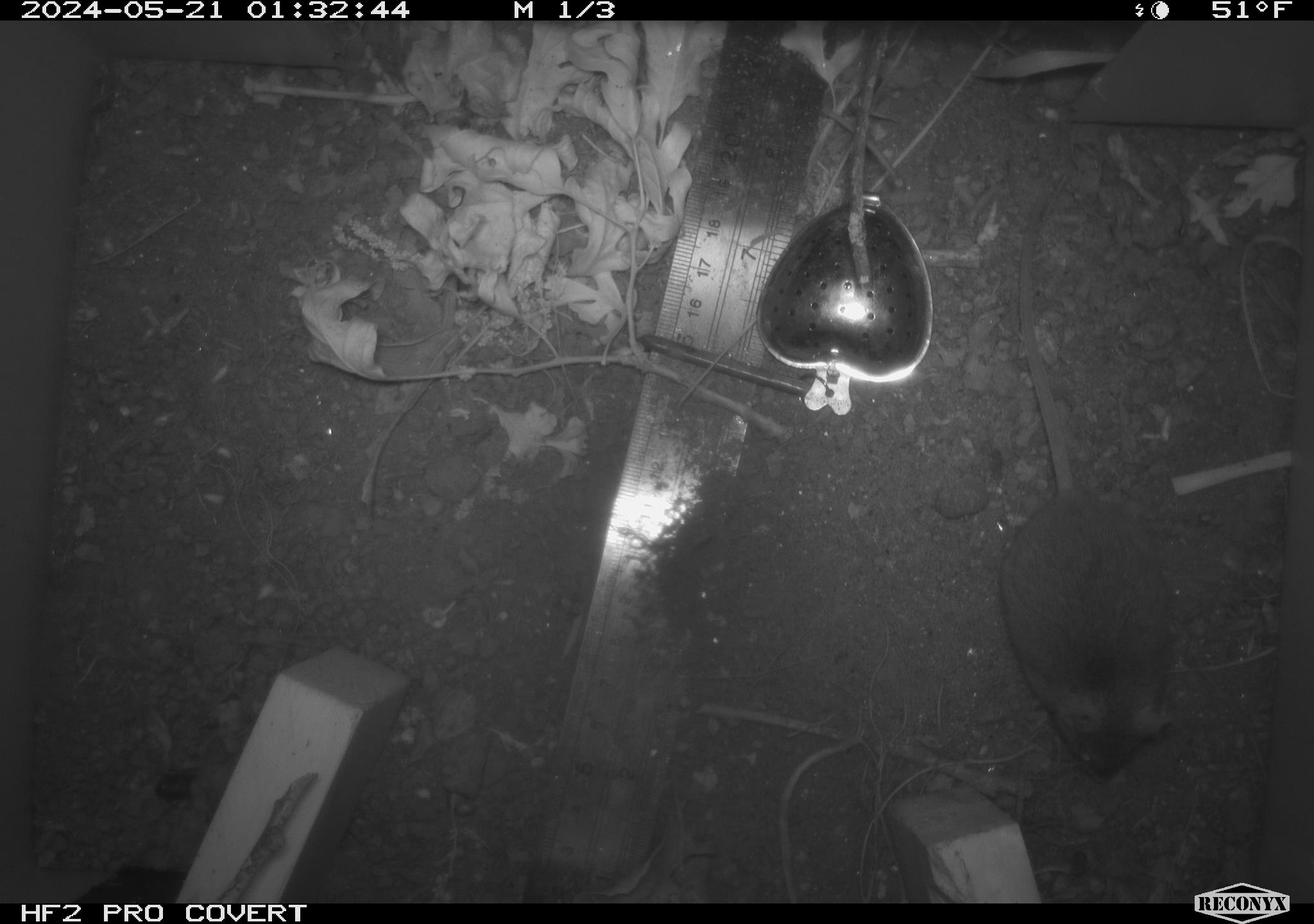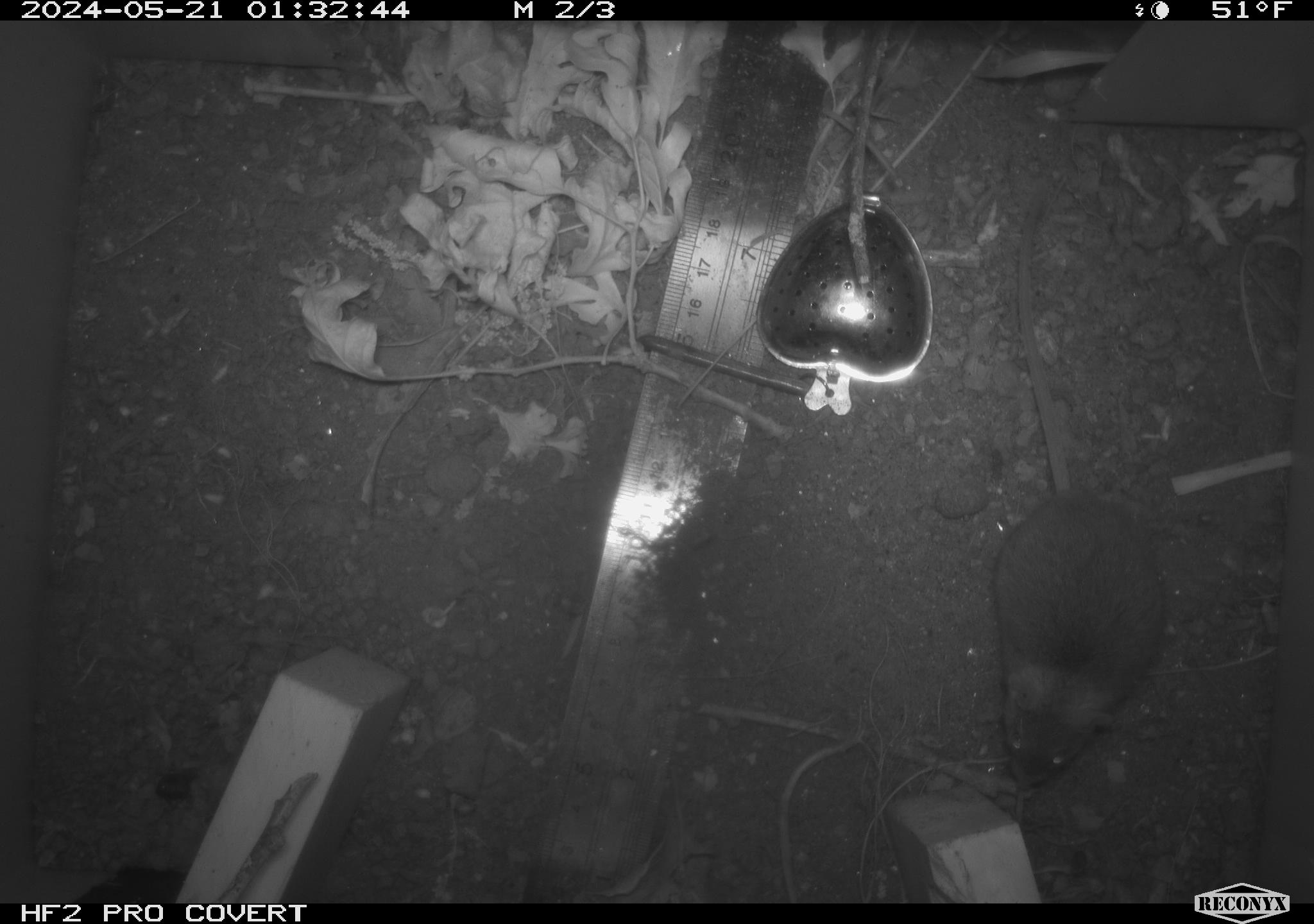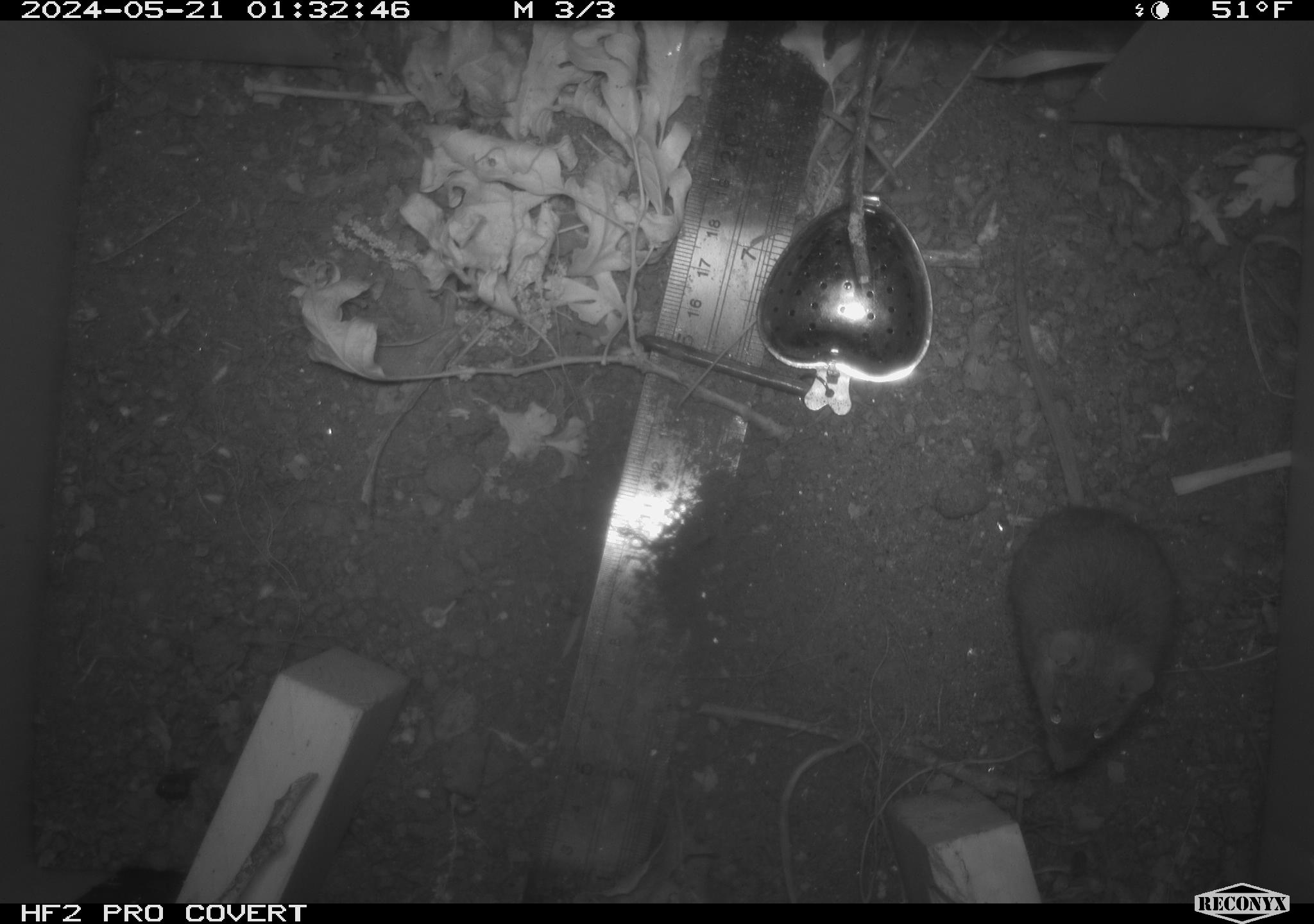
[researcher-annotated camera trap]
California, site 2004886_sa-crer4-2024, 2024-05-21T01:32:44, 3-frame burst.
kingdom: Animalia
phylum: Chordata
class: Mammalia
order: Rodentia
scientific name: Rodentia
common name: mouse species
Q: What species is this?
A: Mouse species (Rodentia).